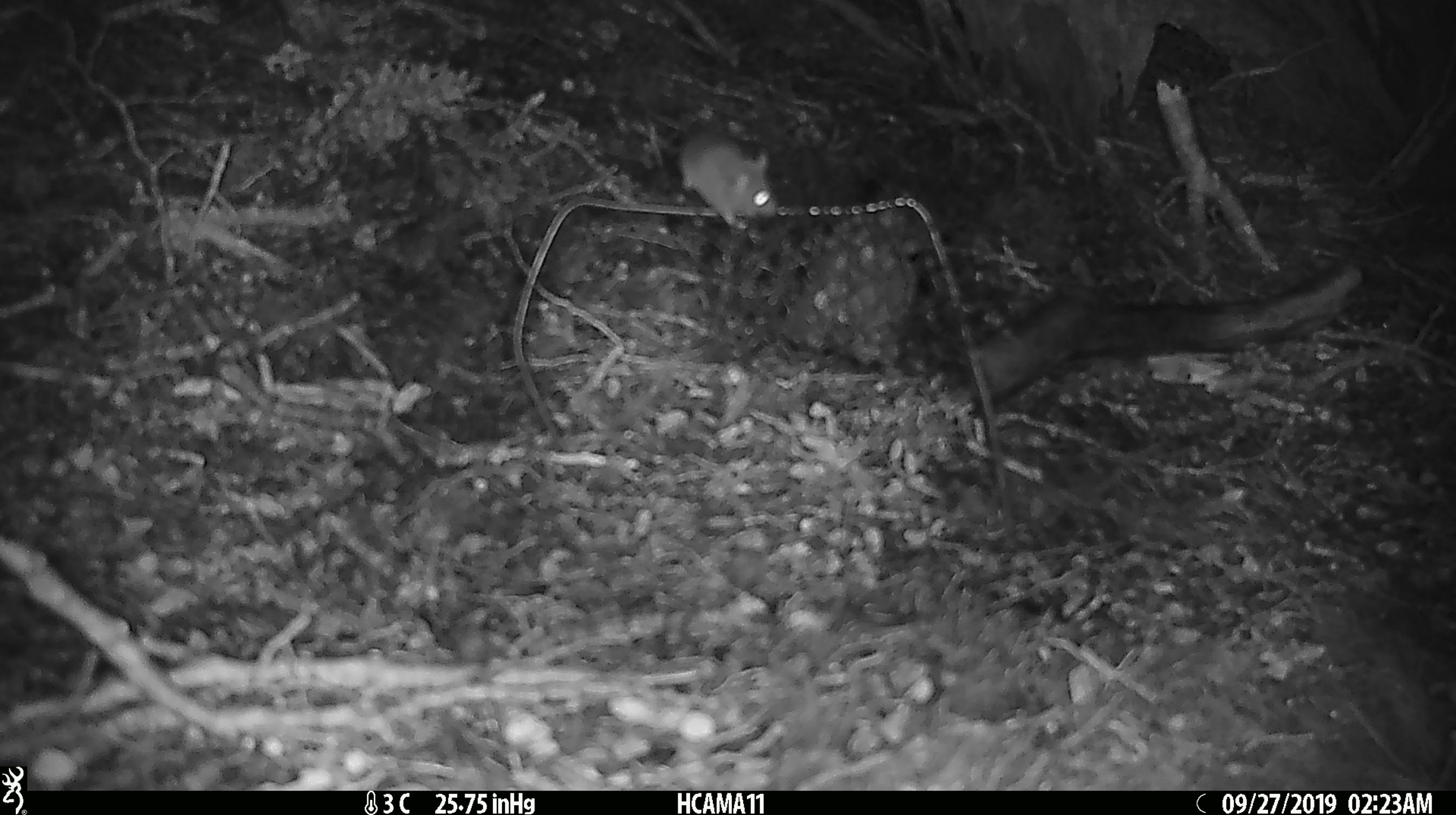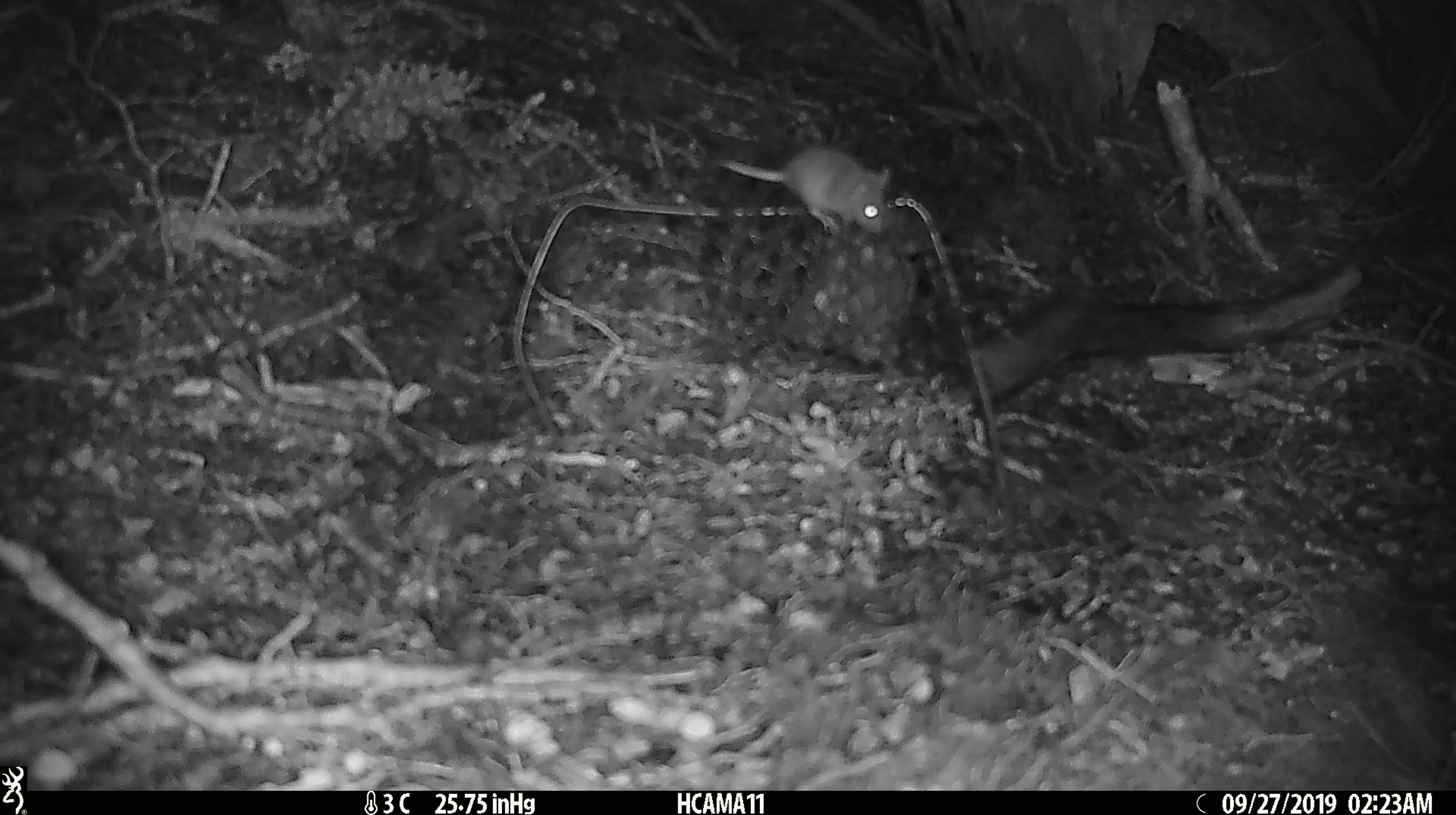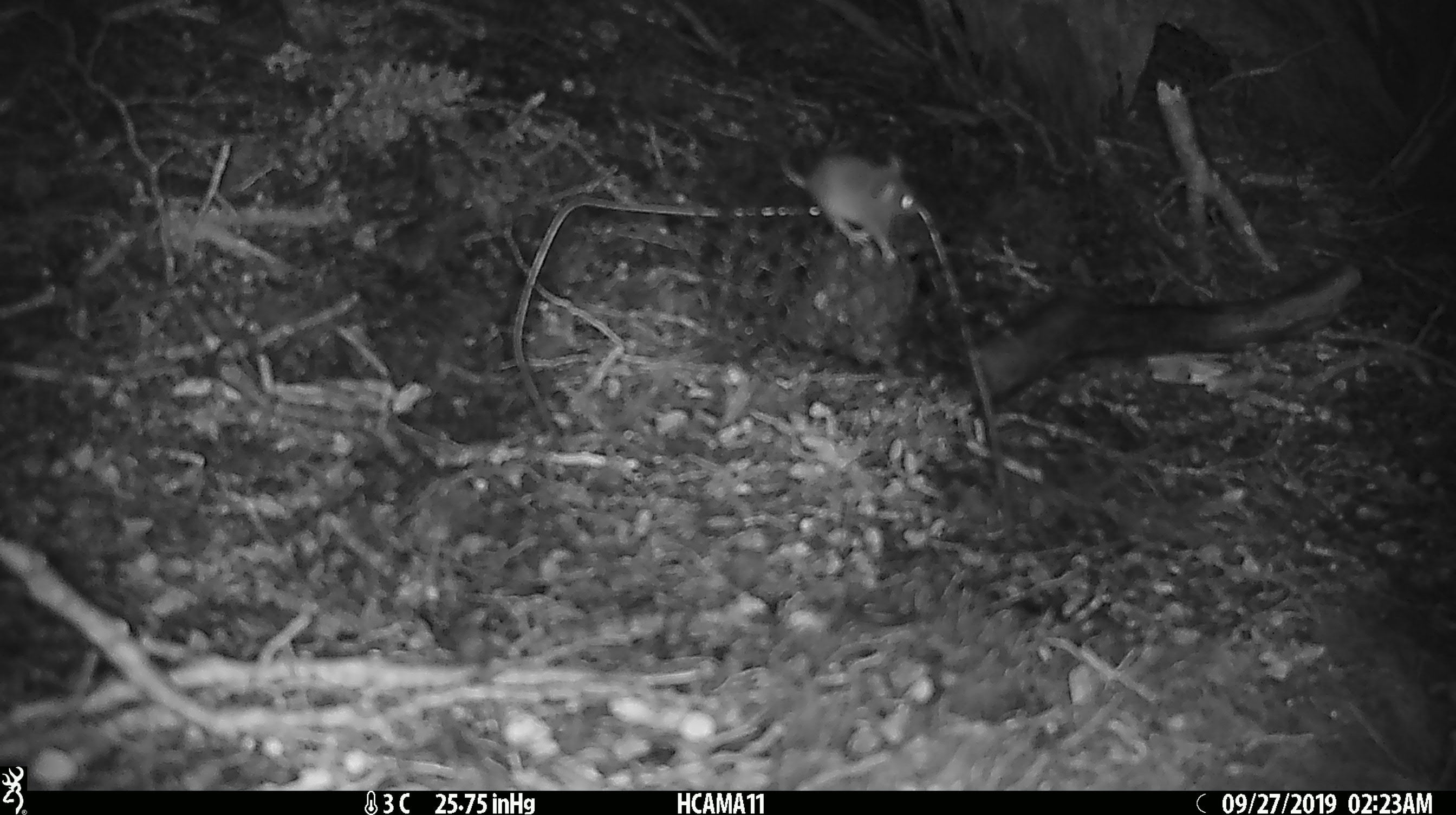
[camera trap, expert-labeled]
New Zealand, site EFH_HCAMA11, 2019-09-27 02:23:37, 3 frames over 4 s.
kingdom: Animalia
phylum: Chordata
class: Mammalia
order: Rodentia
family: Muridae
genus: Mus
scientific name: Mus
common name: mouse